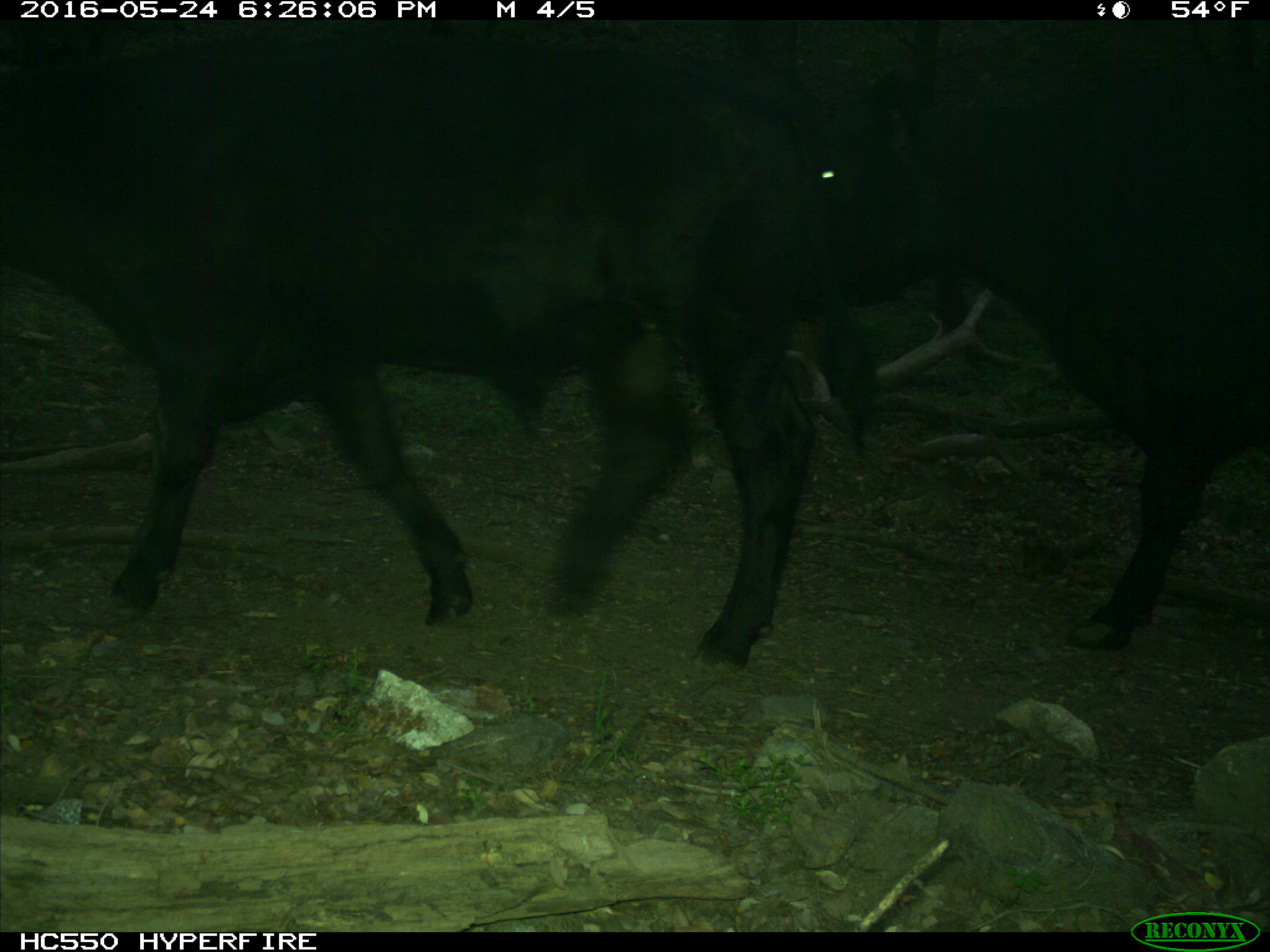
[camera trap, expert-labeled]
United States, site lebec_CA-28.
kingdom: Animalia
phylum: Chordata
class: Mammalia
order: Artiodactyla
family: Bovidae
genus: Bos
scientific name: Bos taurus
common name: domestic cow